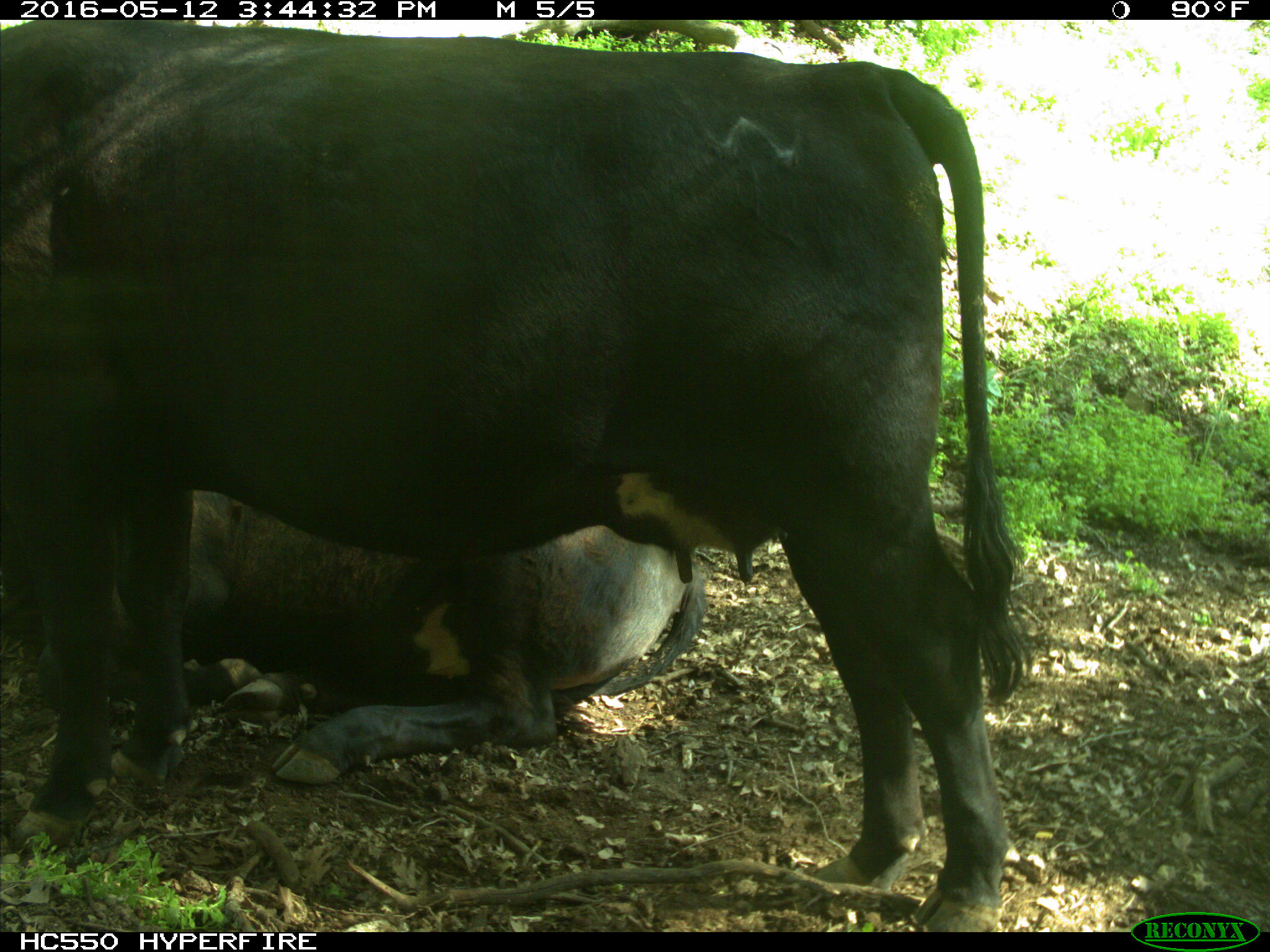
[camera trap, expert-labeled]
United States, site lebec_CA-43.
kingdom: Animalia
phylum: Chordata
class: Mammalia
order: Artiodactyla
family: Bovidae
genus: Bos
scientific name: Bos taurus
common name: domestic cow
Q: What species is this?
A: Bos taurus (domestic cow).